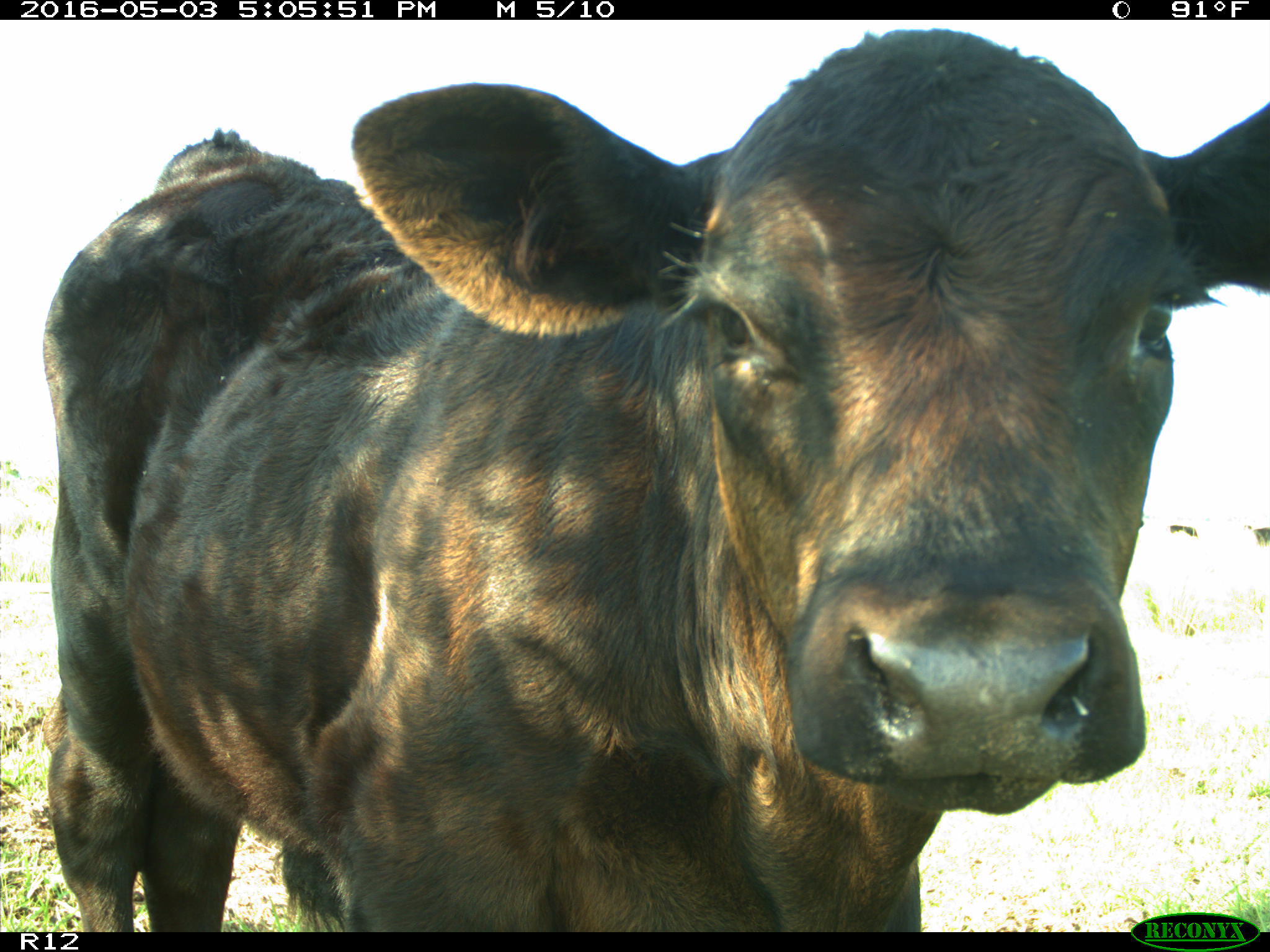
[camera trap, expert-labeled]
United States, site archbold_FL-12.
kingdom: Animalia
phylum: Chordata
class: Mammalia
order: Artiodactyla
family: Bovidae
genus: Bos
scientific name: Bos taurus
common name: domestic cow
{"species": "Bos taurus (domestic cow)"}